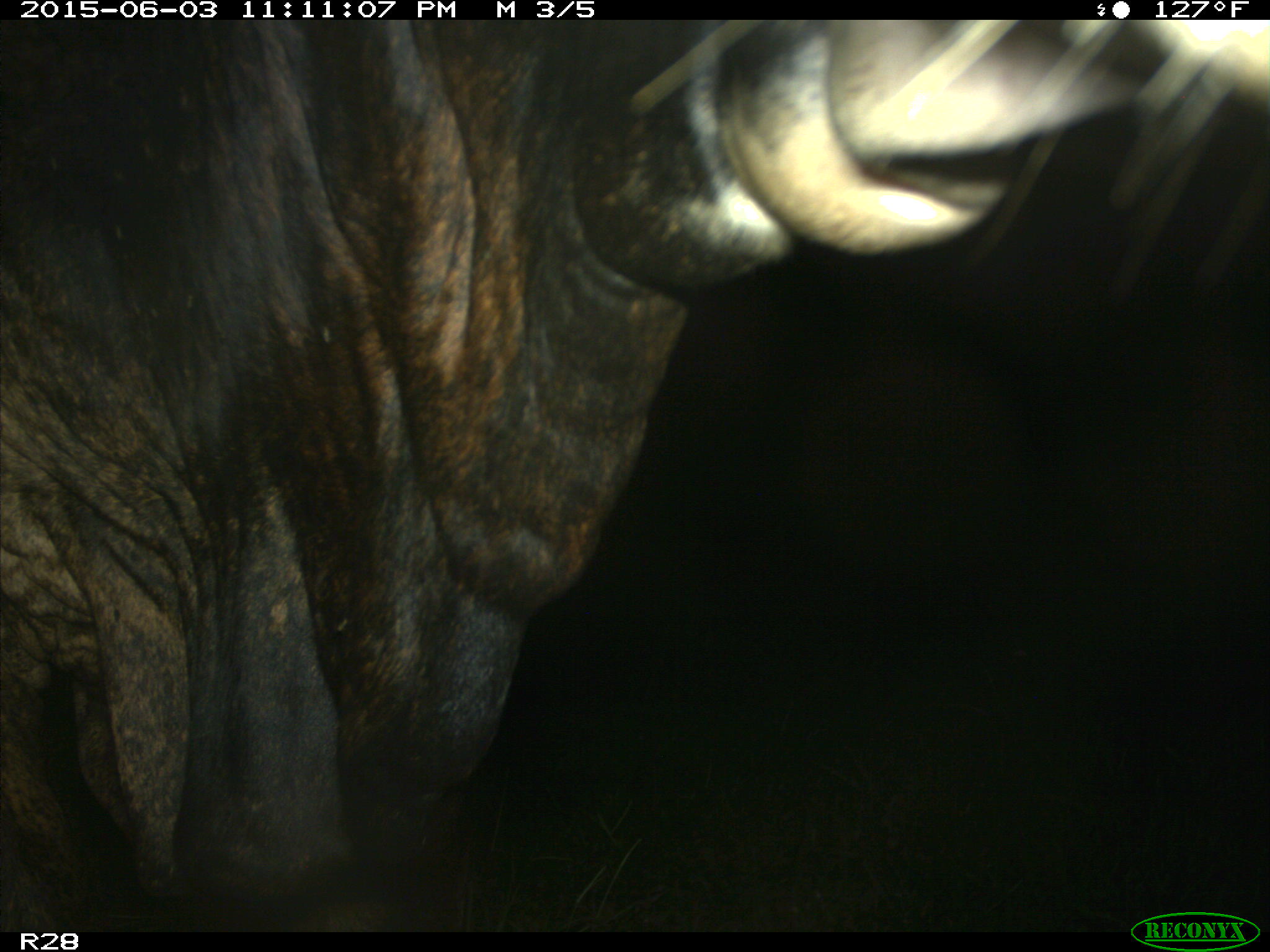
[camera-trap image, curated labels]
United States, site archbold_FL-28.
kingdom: Animalia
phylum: Chordata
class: Mammalia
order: Artiodactyla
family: Bovidae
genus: Bos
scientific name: Bos taurus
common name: domestic cow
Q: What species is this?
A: Bos taurus (domestic cow).